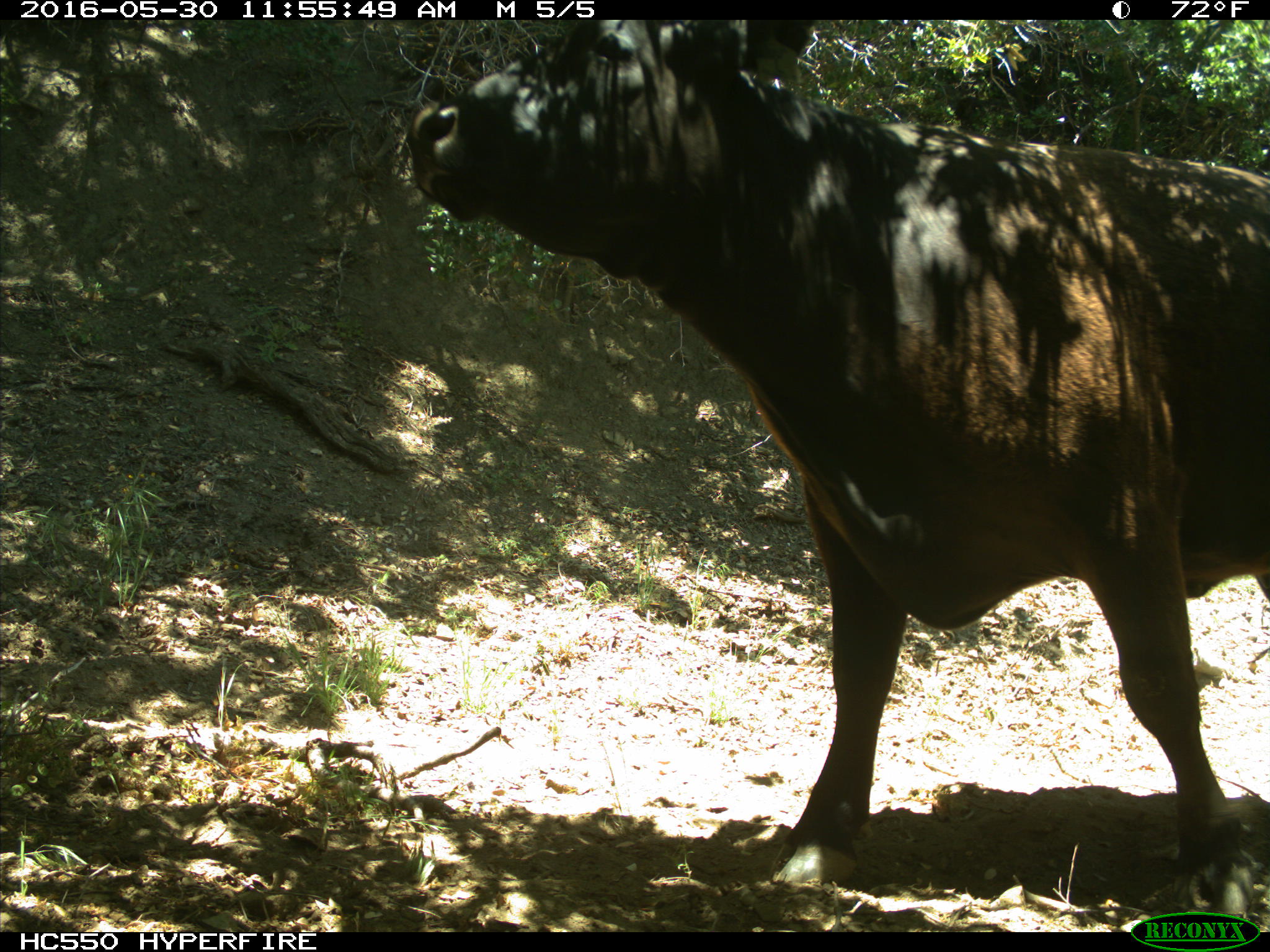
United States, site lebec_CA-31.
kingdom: Animalia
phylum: Chordata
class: Mammalia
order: Artiodactyla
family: Bovidae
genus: Bos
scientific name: Bos taurus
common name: domestic cow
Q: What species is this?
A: Bos taurus (domestic cow).